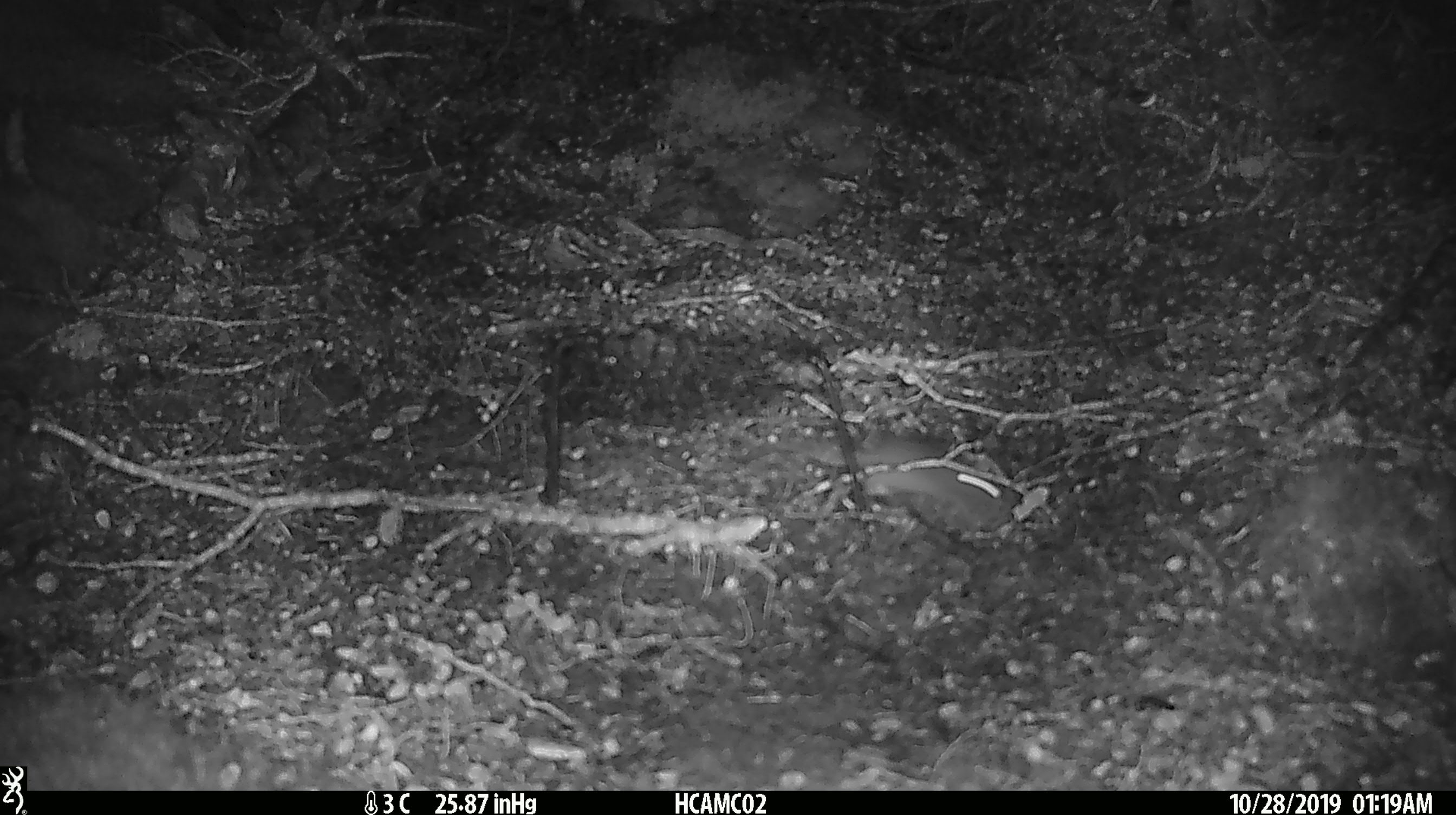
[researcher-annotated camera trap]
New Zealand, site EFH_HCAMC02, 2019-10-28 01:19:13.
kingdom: Animalia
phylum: Chordata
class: Mammalia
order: Rodentia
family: Muridae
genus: Mus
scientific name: Mus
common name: mouse